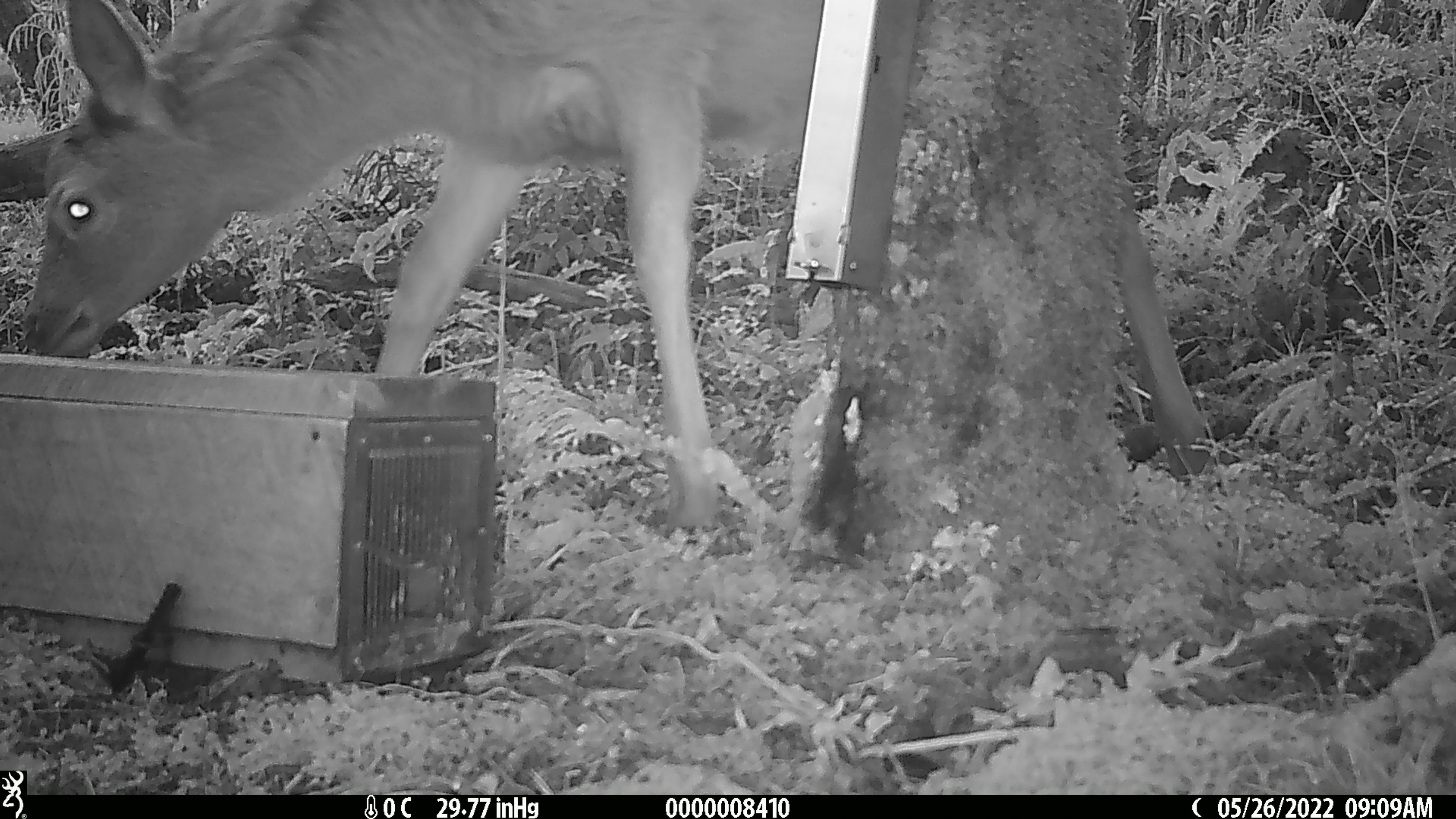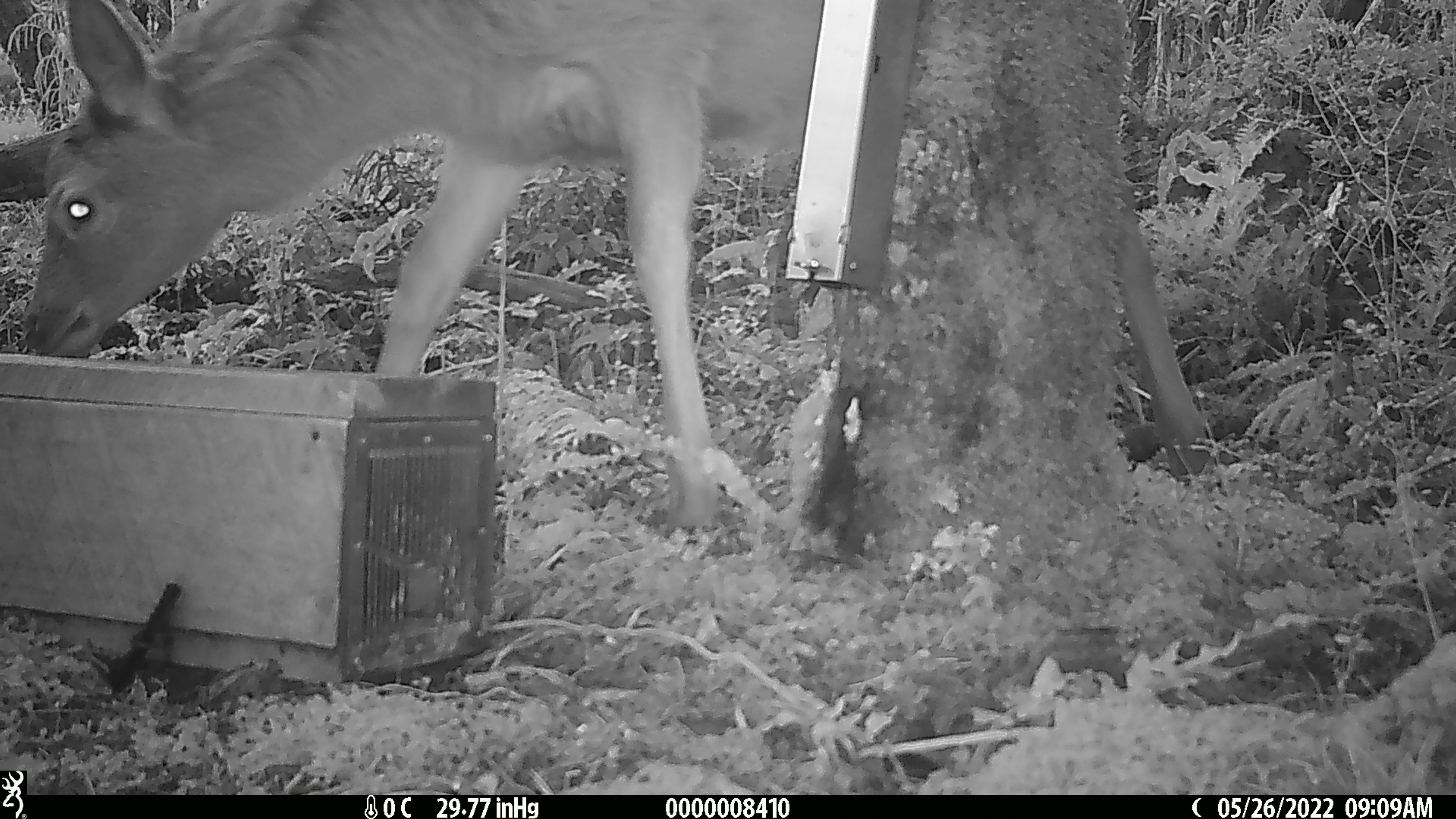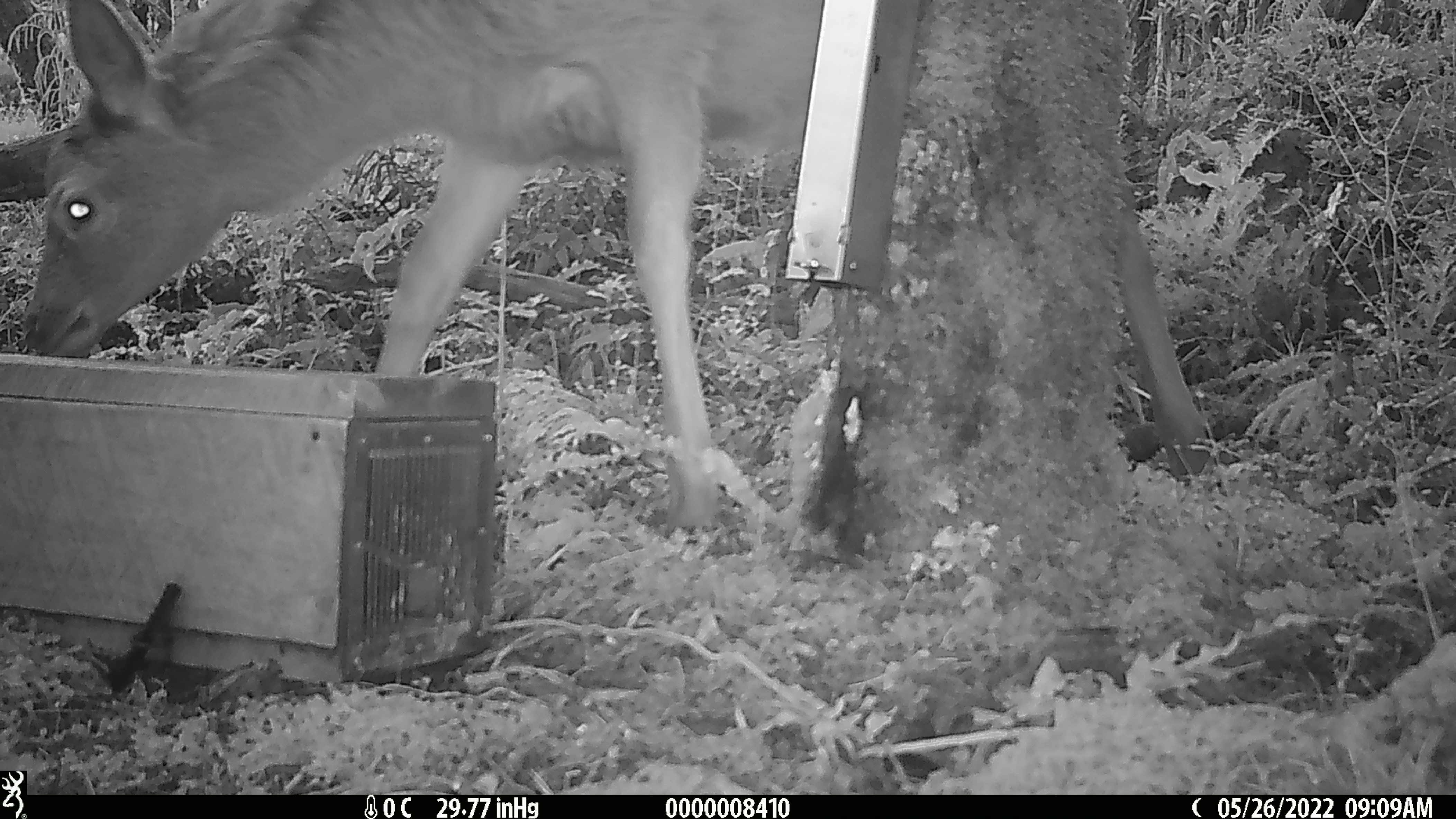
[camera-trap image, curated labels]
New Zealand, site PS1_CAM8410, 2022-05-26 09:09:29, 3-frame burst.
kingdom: Animalia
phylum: Chordata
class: Mammalia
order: Artiodactyla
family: Cervidae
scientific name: Cervidae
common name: deer